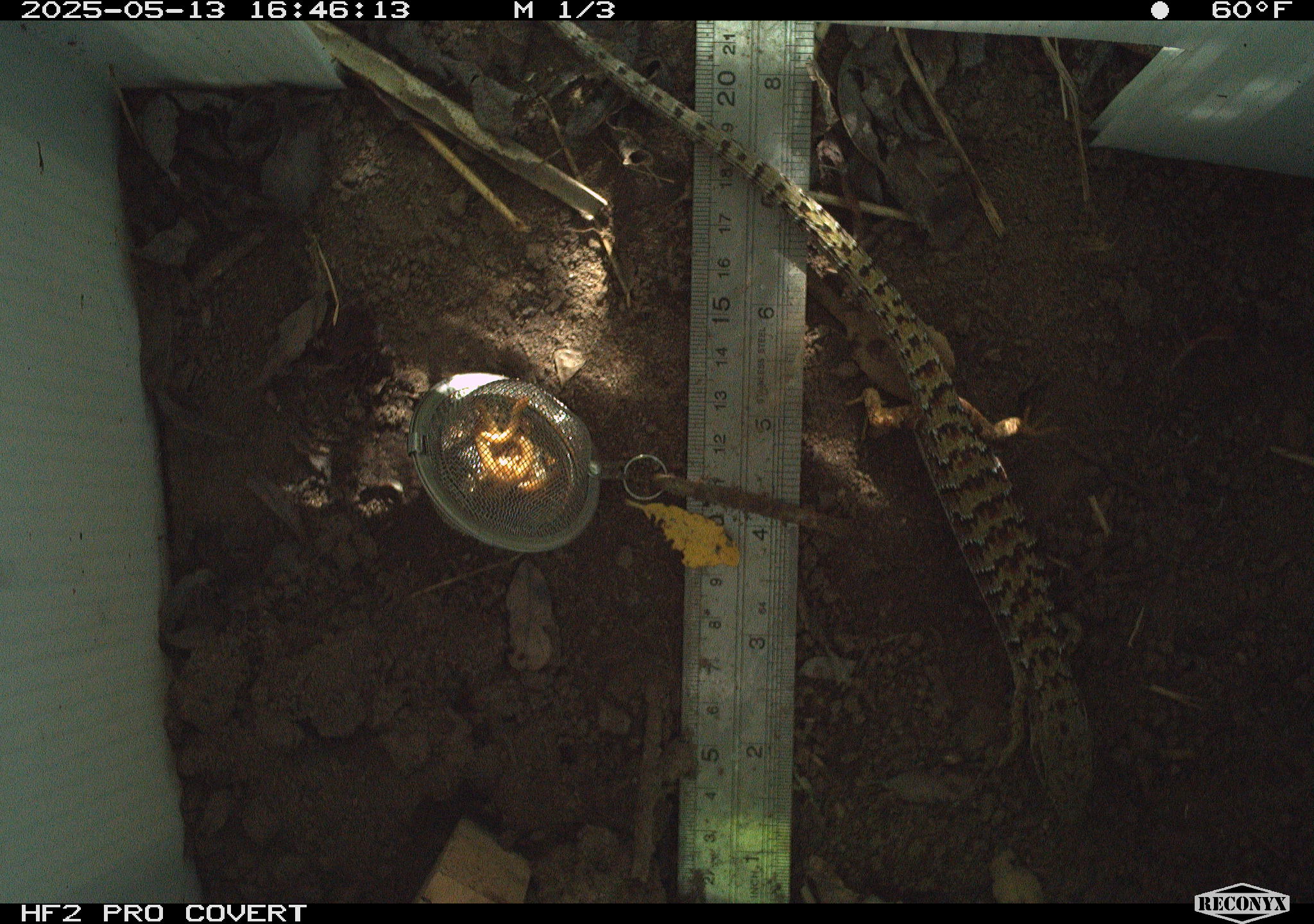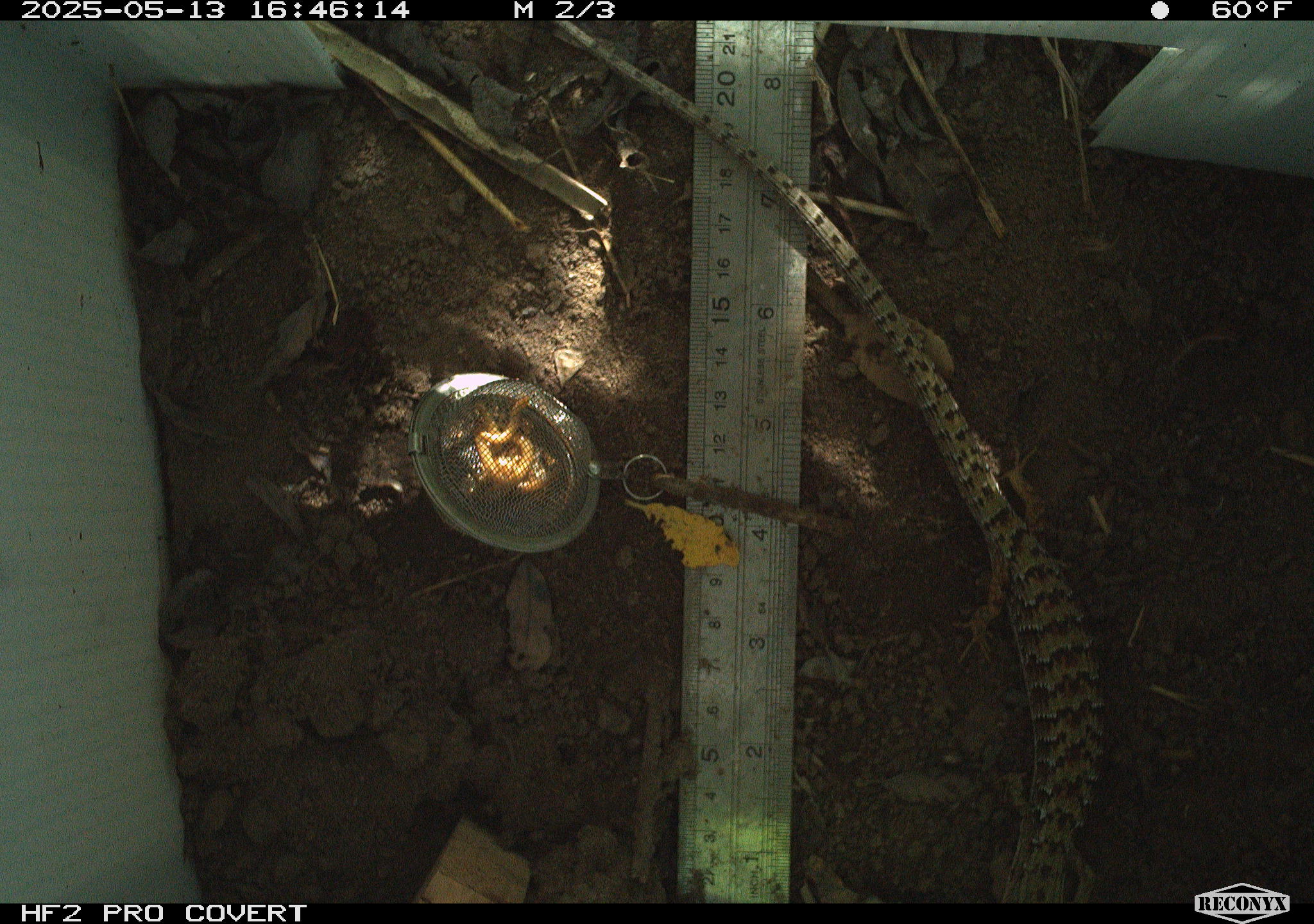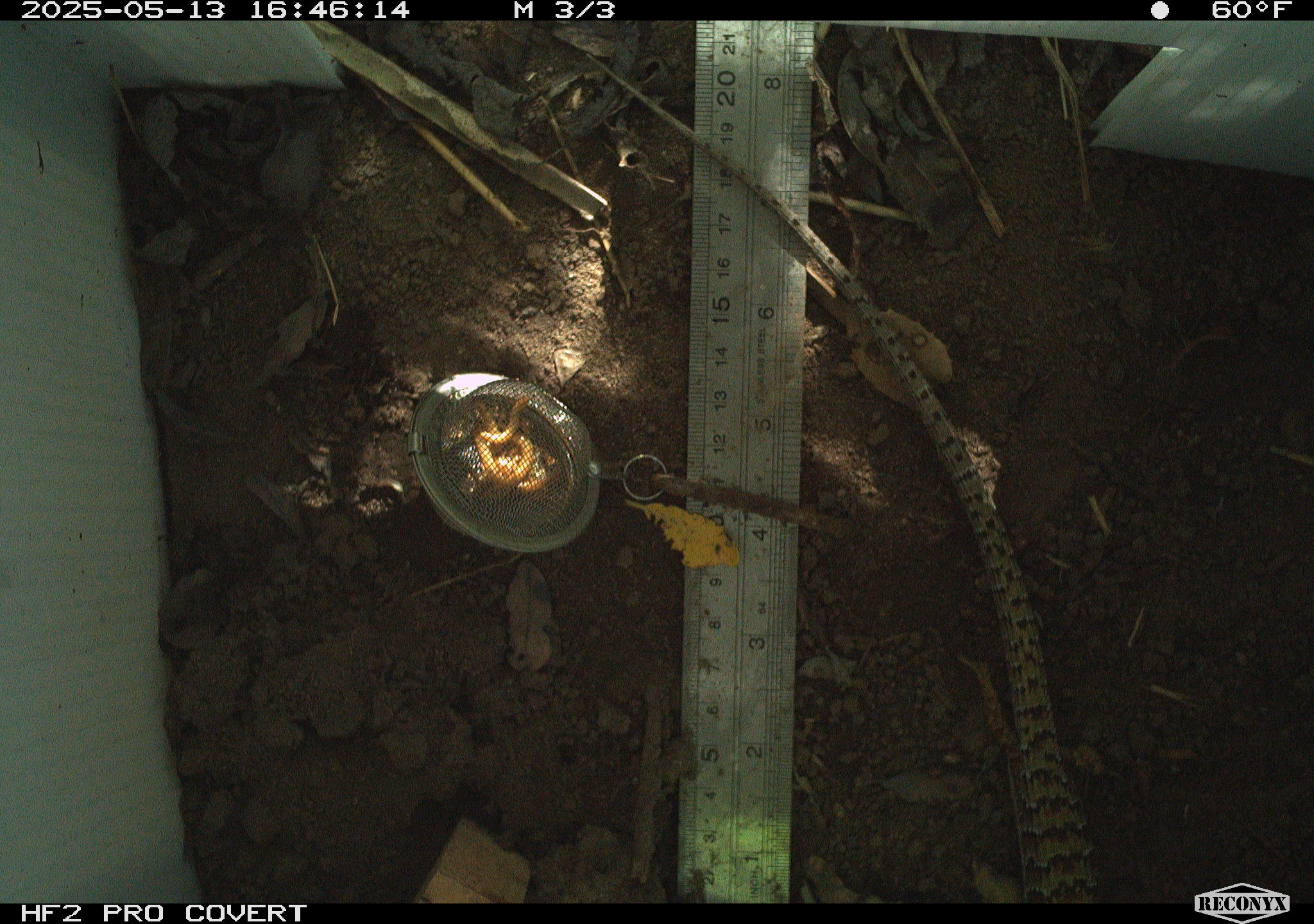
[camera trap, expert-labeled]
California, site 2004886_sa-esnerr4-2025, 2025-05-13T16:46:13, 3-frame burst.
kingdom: Animalia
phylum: Chordata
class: Reptilia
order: Squamata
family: Anguidae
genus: Elgaria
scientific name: Elgaria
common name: alligator lizards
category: elgaria species